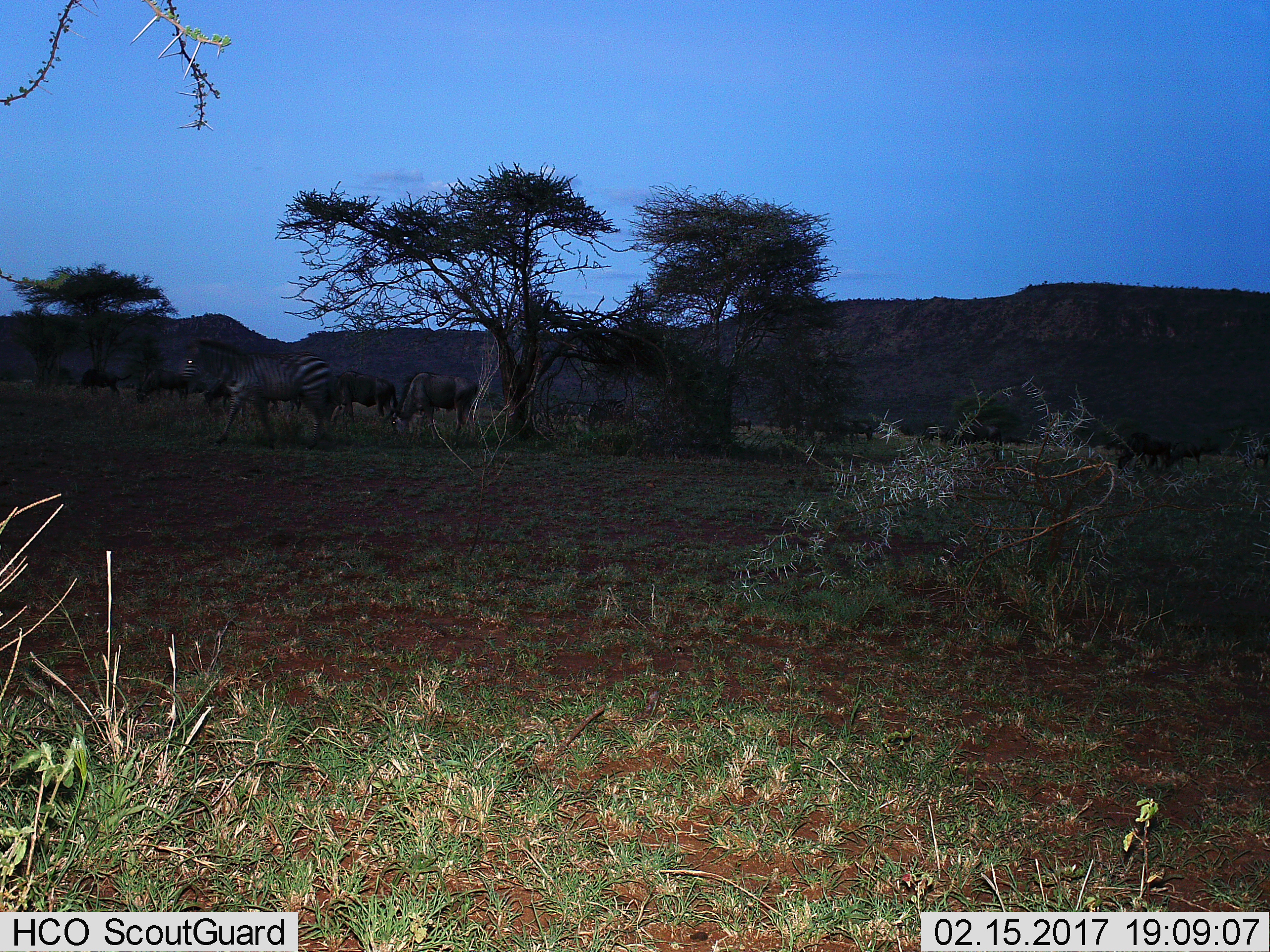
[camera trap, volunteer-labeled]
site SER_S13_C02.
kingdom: Animalia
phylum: Chordata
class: Mammalia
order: Artiodactyla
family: Bovidae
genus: Connochaetes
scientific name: Connochaetes taurinus taurinus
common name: blue wildebeest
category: wildebeestblue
Wildebeestblue (blue wildebeest) (Connochaetes taurinus taurinus), count 11-50. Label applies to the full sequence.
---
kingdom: Animalia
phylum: Chordata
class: Mammalia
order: Perissodactyla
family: Equidae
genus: Equus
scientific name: Equus quagga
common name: plains zebra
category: zebraplains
Zebraplains (plains zebra) (Equus quagga), count 1. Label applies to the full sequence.